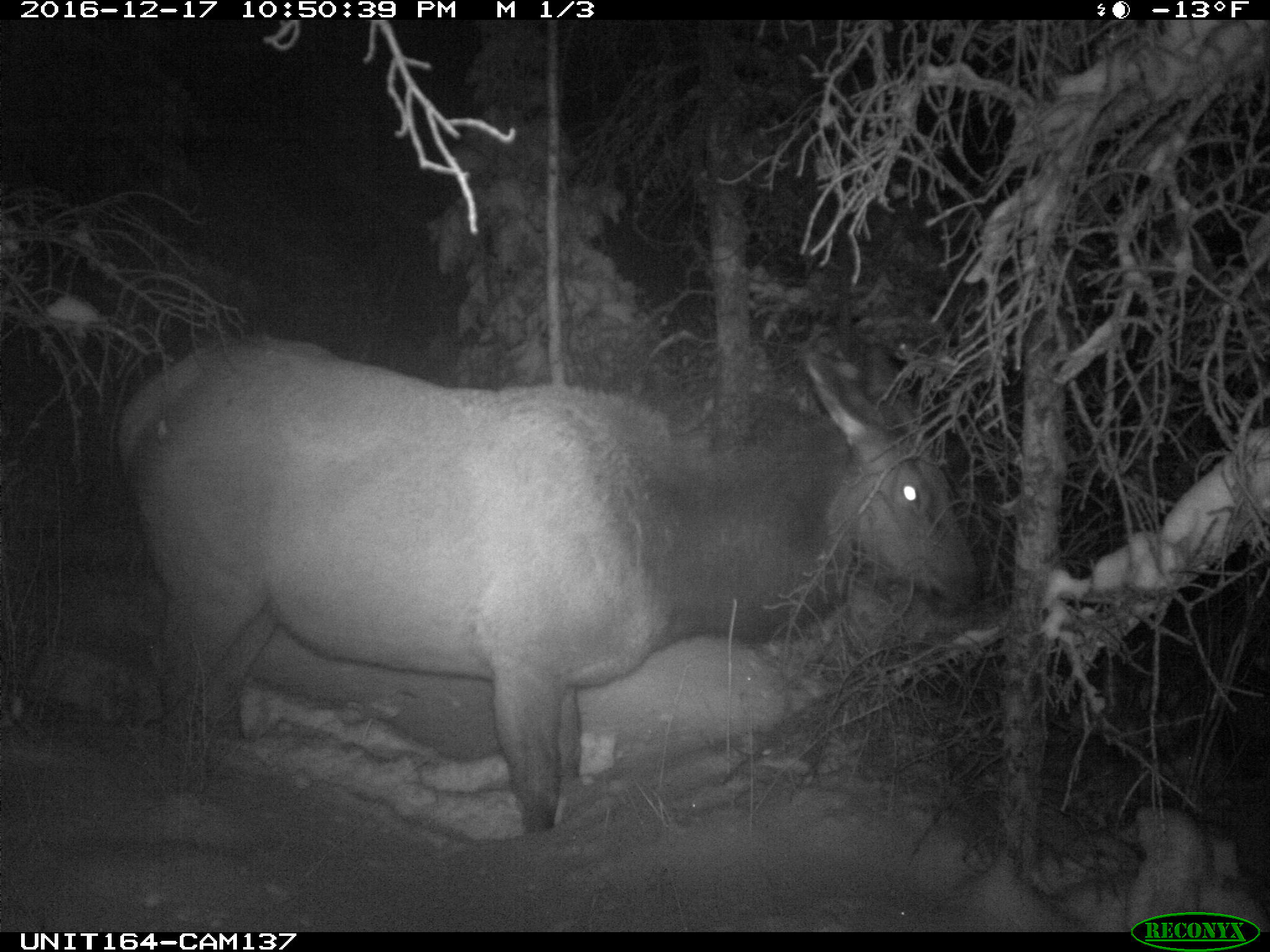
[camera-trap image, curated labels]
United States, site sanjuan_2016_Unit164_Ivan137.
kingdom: Animalia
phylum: Chordata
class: Mammalia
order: Artiodactyla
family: Cervidae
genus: Cervus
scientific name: Cervus elaphus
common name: red deer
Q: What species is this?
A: Cervus elaphus (red deer).